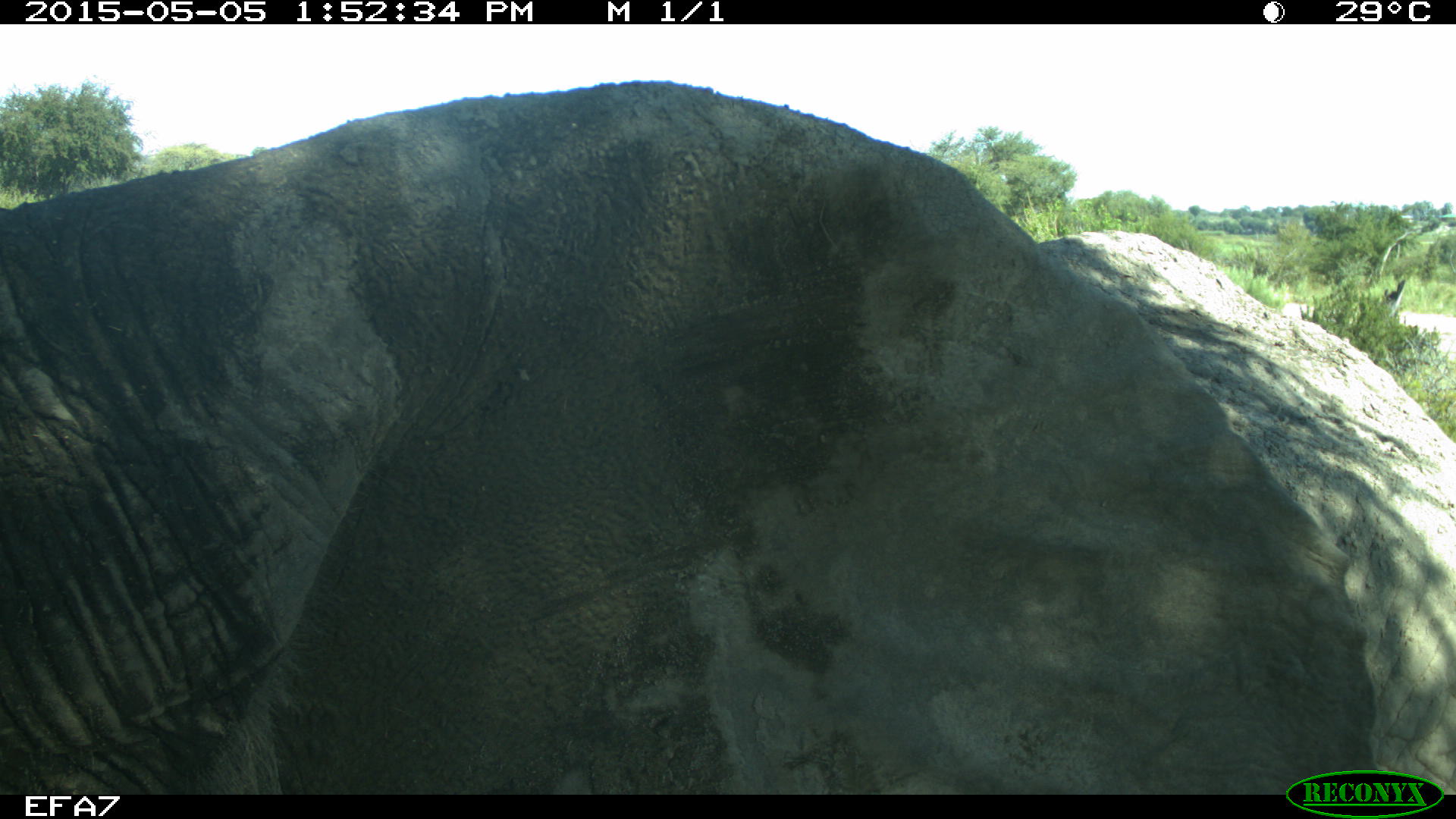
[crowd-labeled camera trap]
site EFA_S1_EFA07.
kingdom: Animalia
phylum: Chordata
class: Mammalia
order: Proboscidea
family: Elephantidae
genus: Loxodonta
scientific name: Loxodonta africana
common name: african bush elephant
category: elephant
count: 1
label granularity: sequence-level